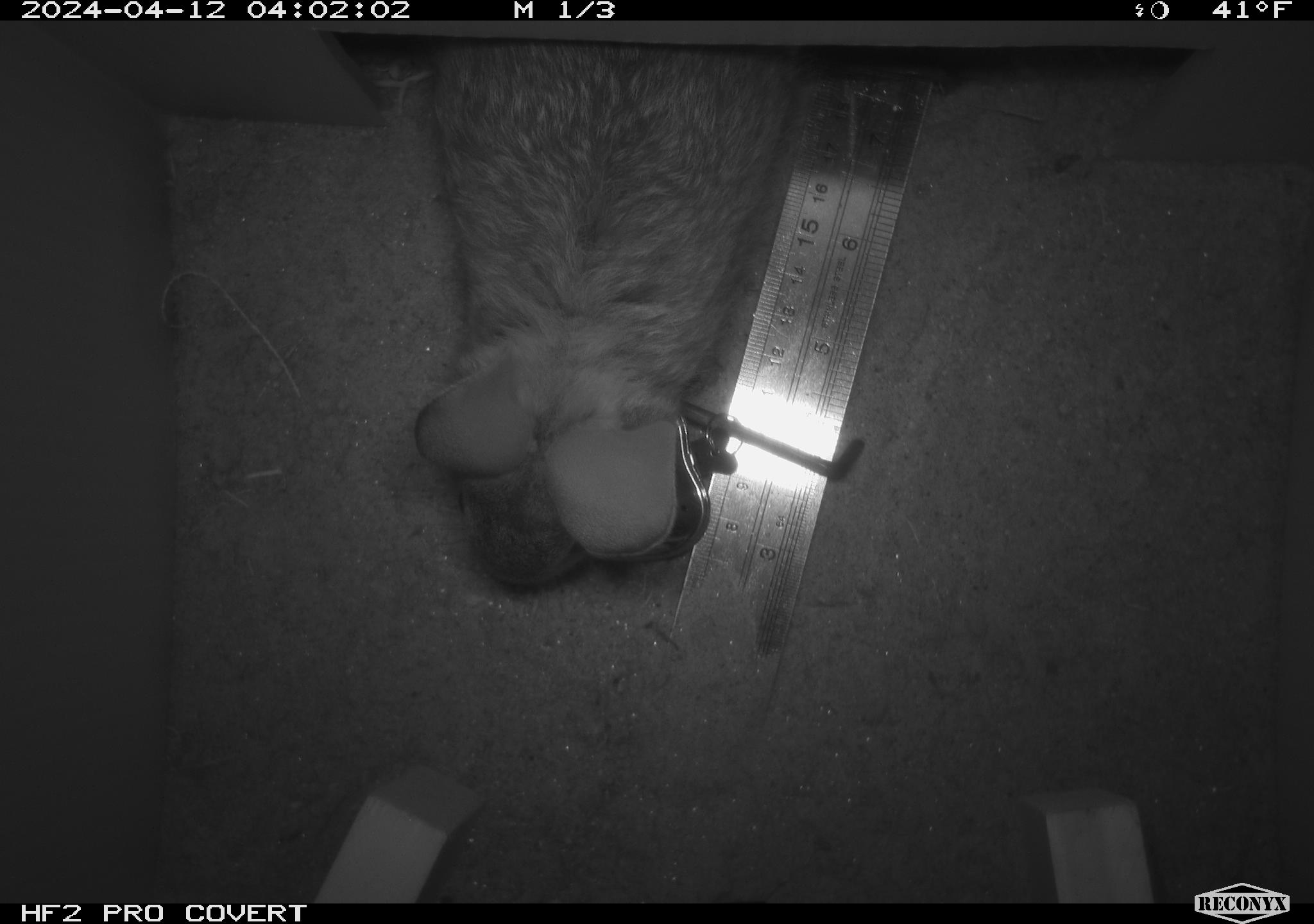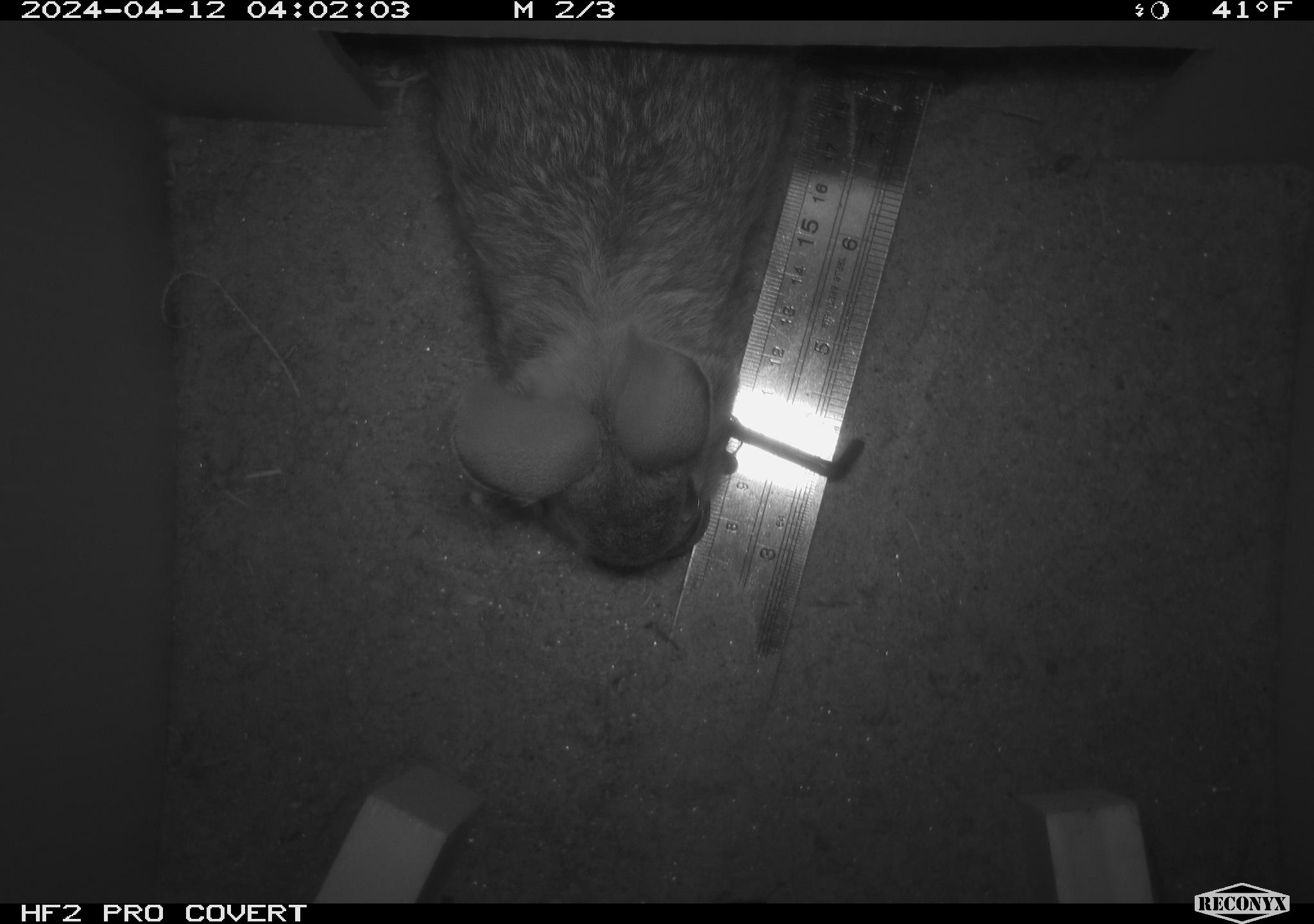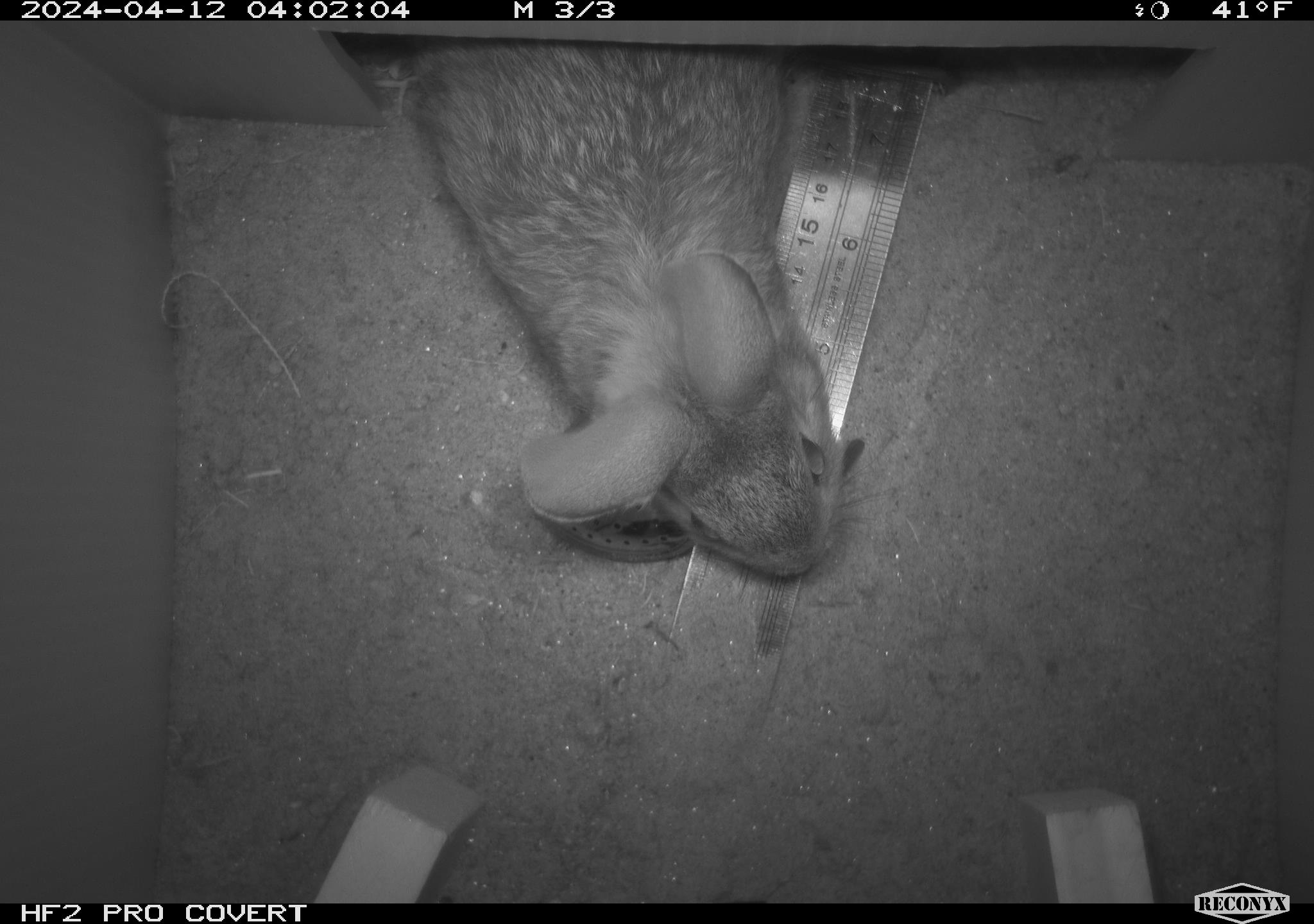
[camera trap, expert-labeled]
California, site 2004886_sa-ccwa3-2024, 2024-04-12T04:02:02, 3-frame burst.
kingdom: Animalia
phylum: Chordata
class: Mammalia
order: Lagomorpha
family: Leporidae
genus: Sylvilagus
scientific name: Sylvilagus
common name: cottontail rabbits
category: sylvilagus species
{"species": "sylvilagus species (cottontail rabbits) (Sylvilagus)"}